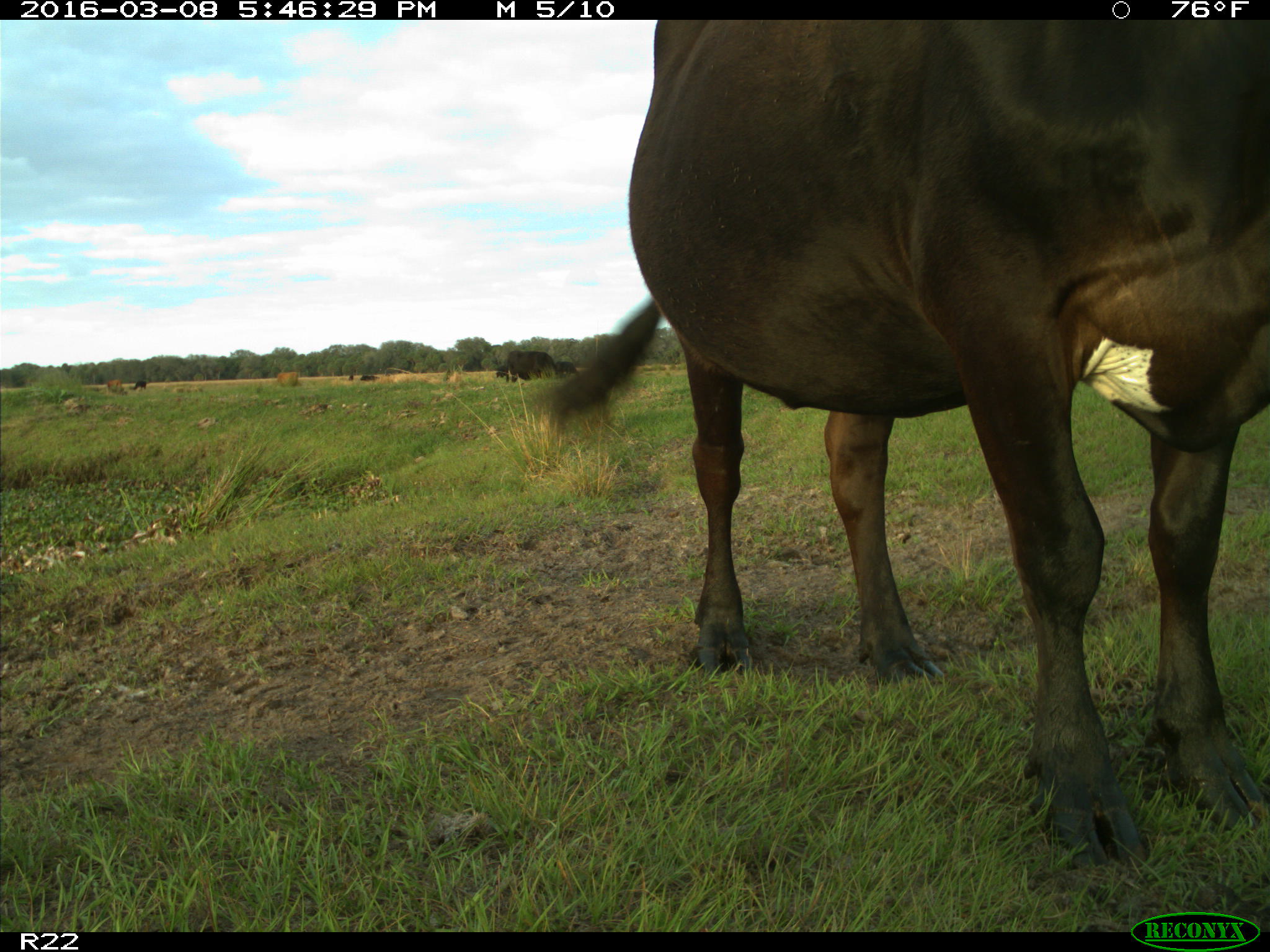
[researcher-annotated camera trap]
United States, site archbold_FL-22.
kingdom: Animalia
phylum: Chordata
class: Mammalia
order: Artiodactyla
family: Bovidae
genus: Bos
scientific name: Bos taurus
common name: domestic cow